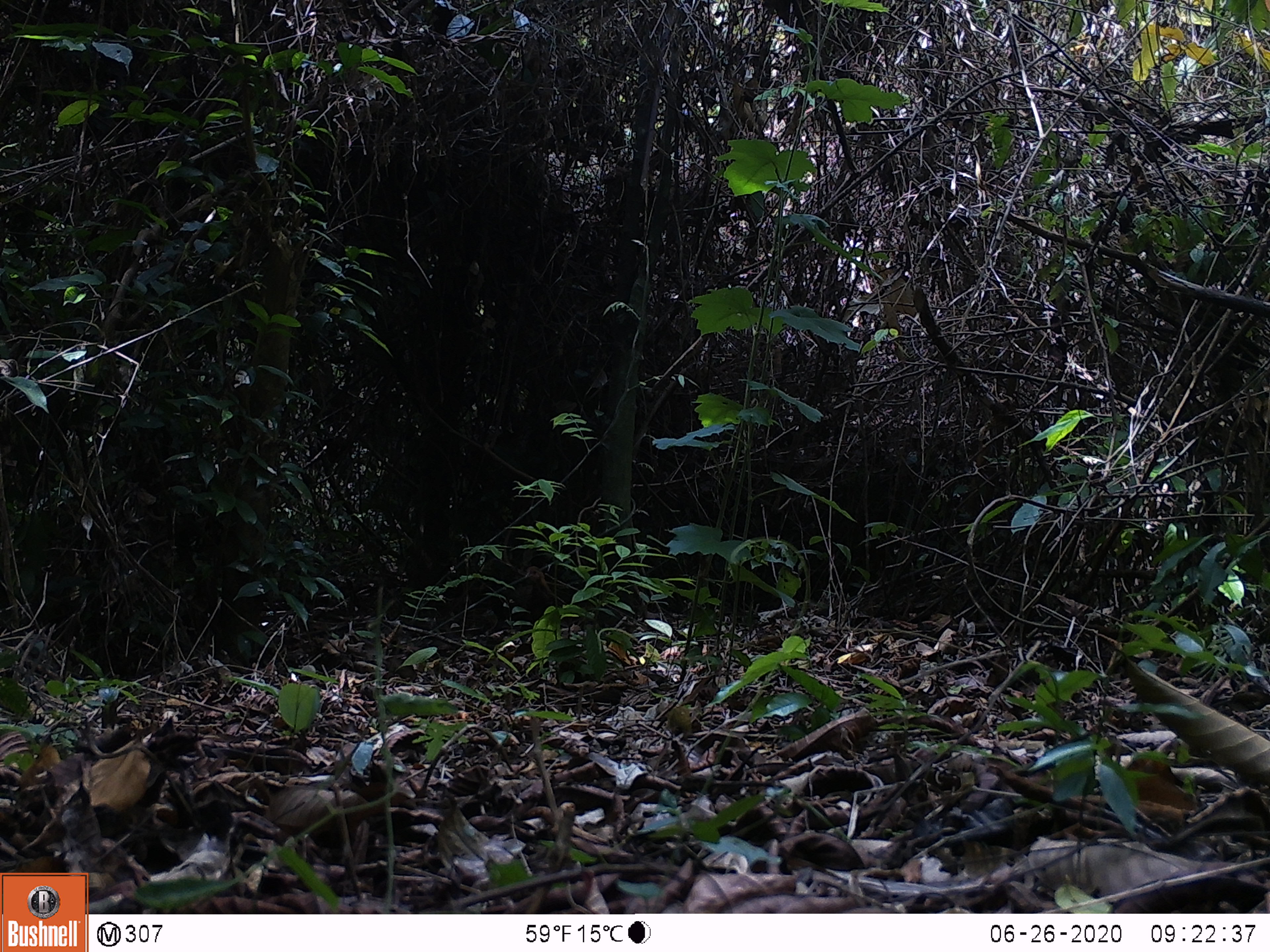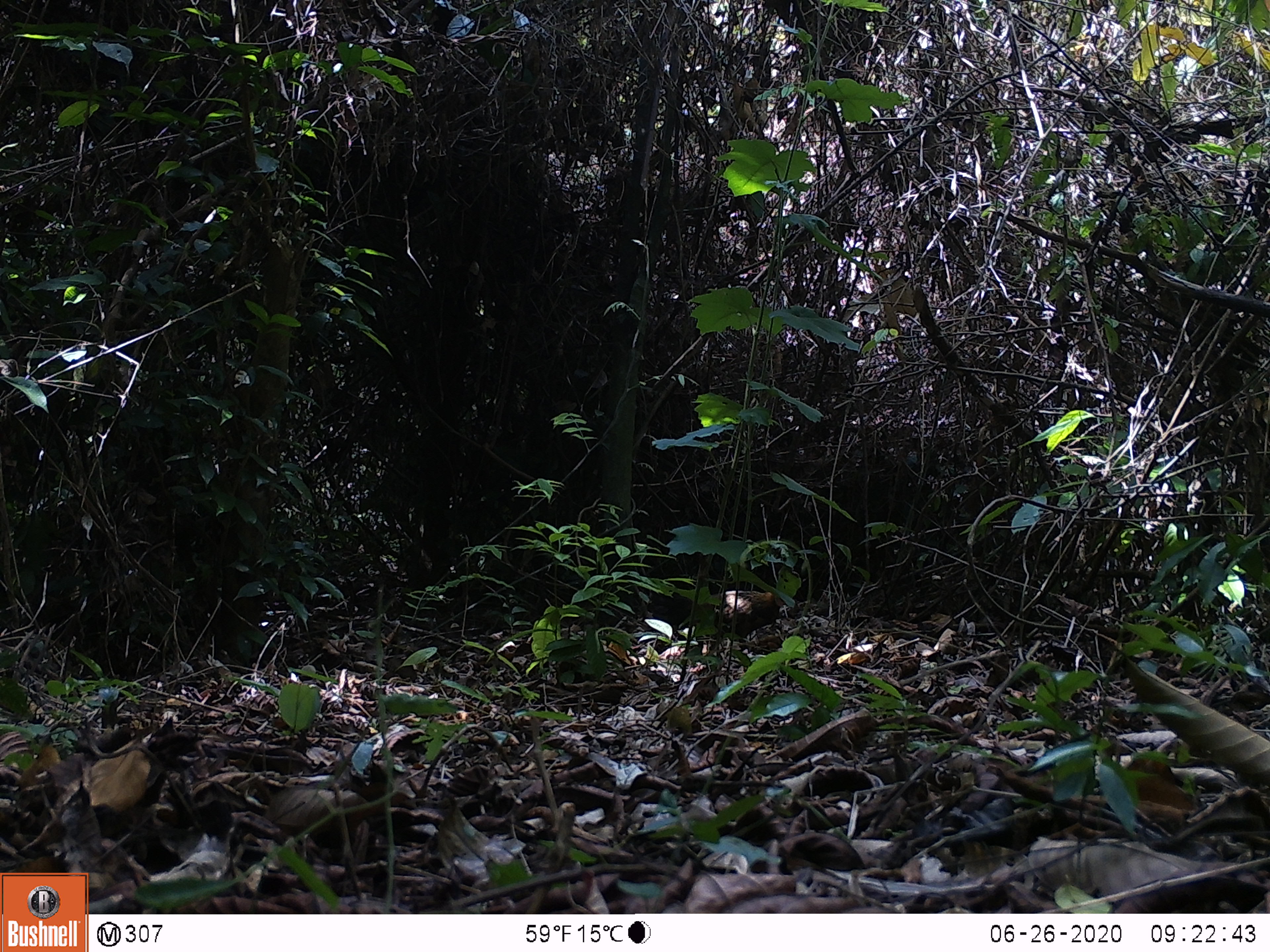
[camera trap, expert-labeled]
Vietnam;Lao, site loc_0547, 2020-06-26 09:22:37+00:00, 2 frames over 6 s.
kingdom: Animalia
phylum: Chordata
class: Aves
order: Galliformes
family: Phasianidae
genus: Gallus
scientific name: Gallus gallus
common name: red junglefowl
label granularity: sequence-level